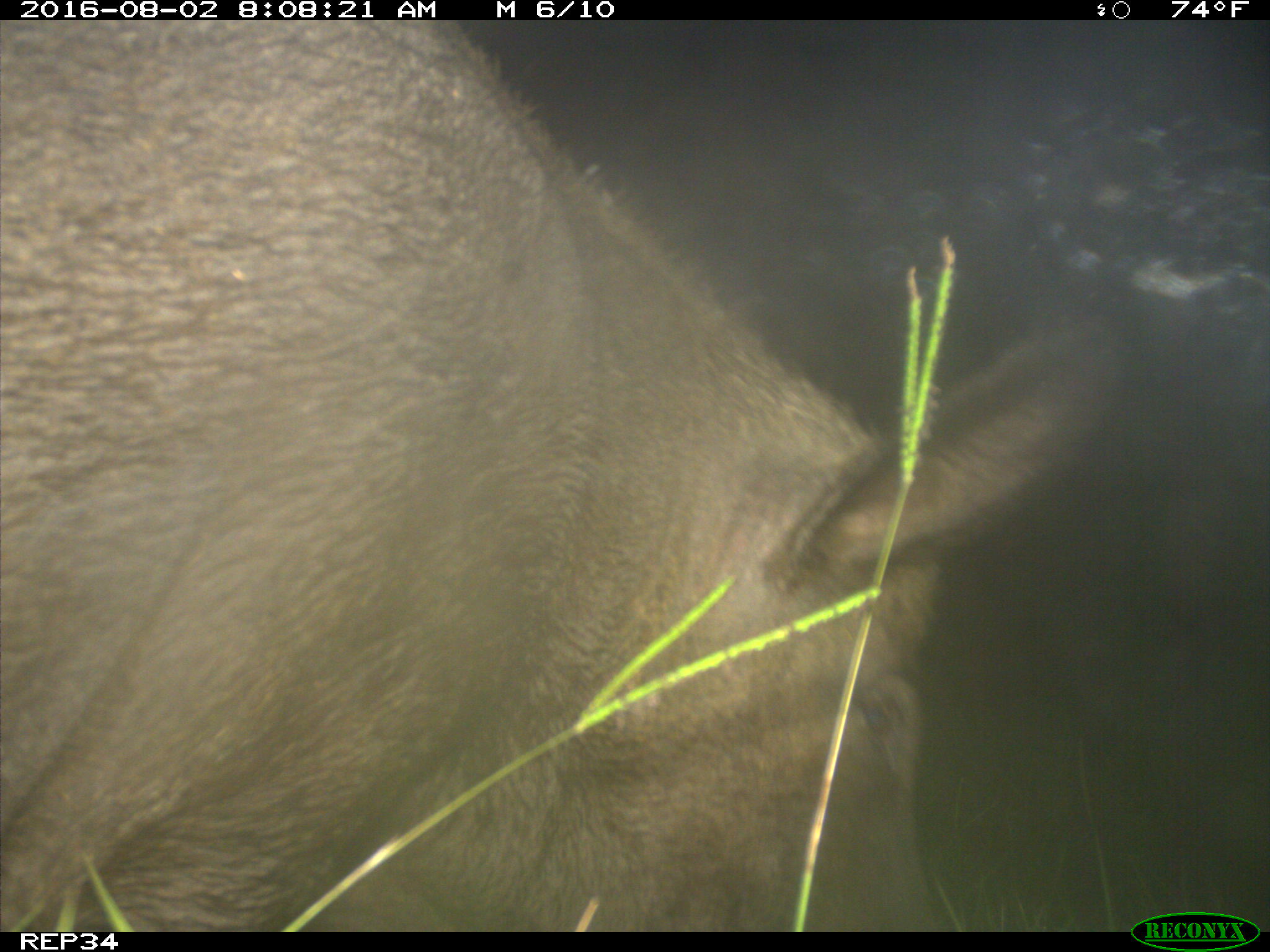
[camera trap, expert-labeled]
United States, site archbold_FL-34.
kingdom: Animalia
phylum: Chordata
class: Mammalia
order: Artiodactyla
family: Suidae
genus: Sus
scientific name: Sus scrofa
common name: wild boar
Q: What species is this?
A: Sus scrofa (wild boar).